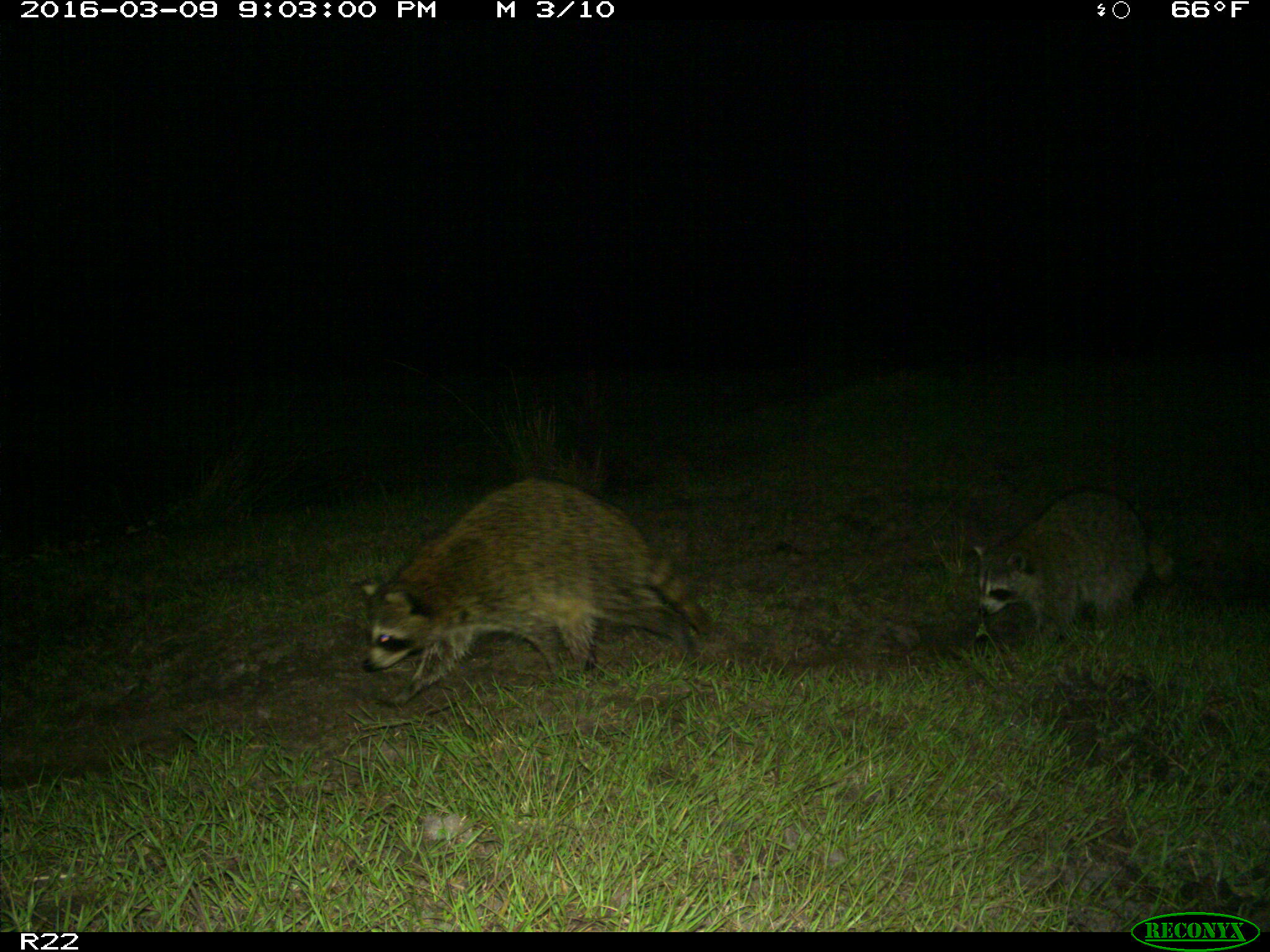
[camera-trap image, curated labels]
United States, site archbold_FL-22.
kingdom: Animalia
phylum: Chordata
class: Mammalia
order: Carnivora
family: Procyonidae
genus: Procyon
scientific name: Procyon lotor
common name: common raccoon